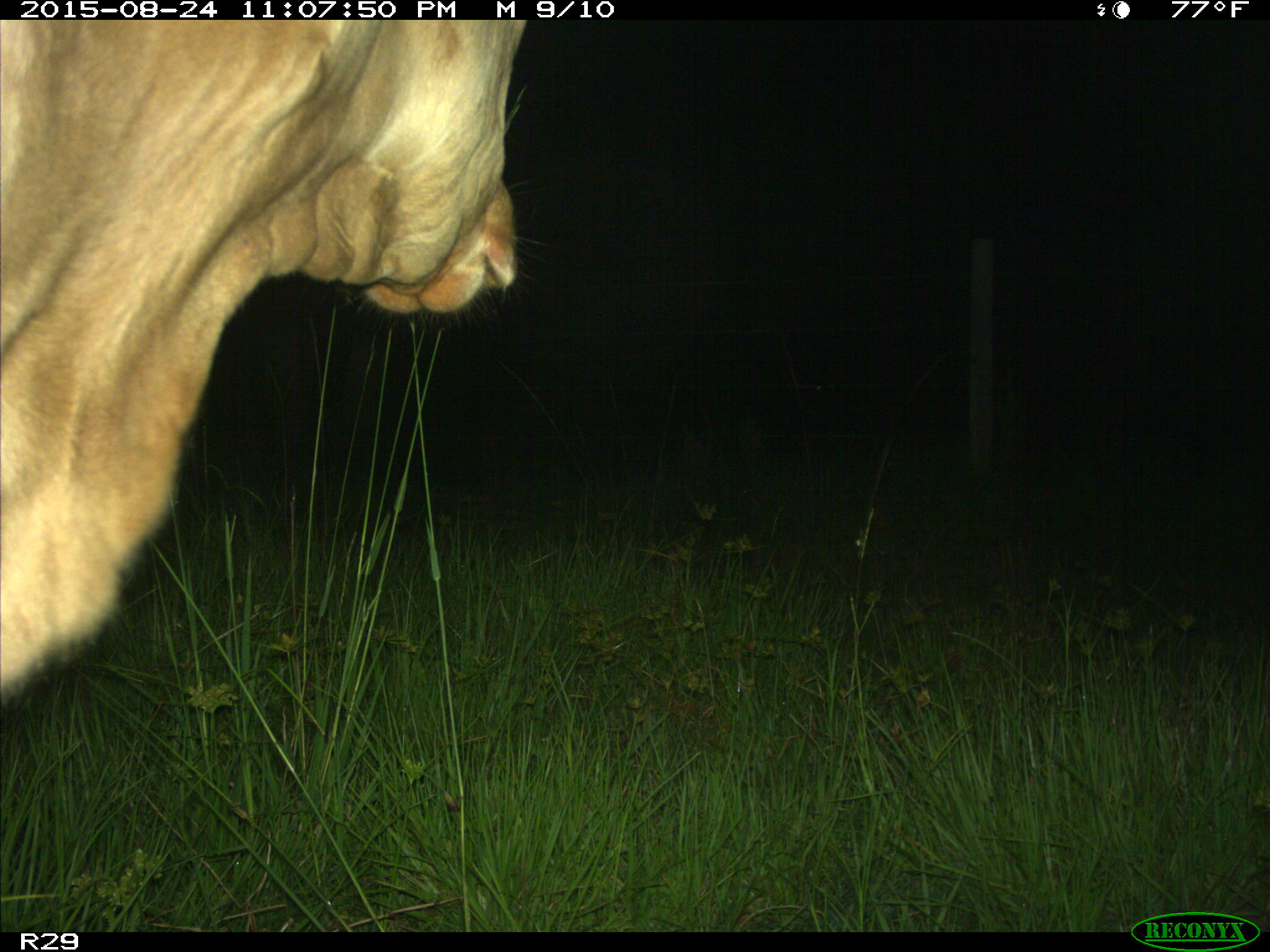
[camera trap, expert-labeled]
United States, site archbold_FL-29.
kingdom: Animalia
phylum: Chordata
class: Mammalia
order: Artiodactyla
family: Bovidae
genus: Bos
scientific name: Bos taurus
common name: domestic cow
Bos taurus (domestic cow).